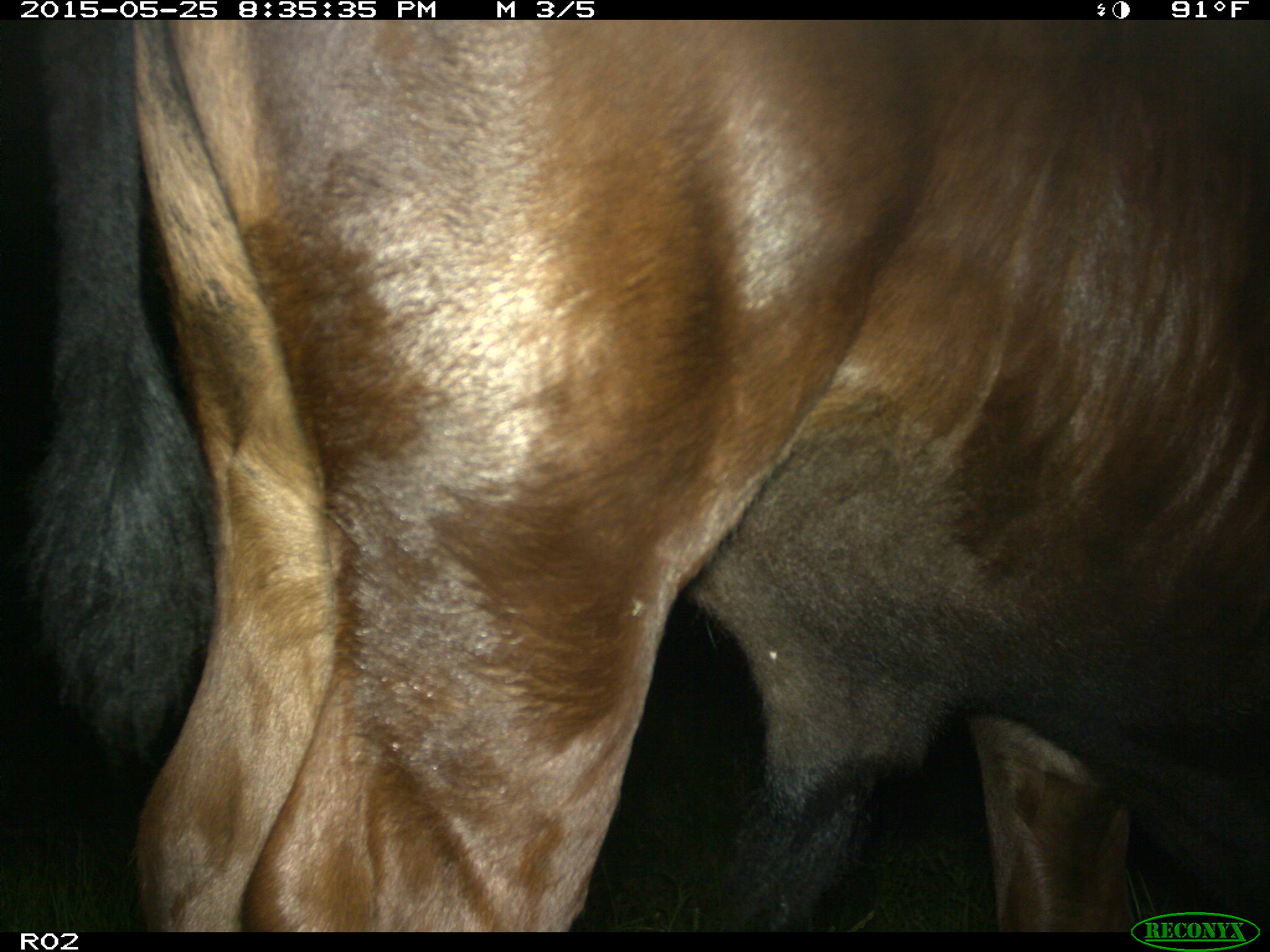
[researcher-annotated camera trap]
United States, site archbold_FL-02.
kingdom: Animalia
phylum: Chordata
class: Mammalia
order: Artiodactyla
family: Bovidae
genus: Bos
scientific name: Bos taurus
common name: domestic cow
Bos taurus (domestic cow).